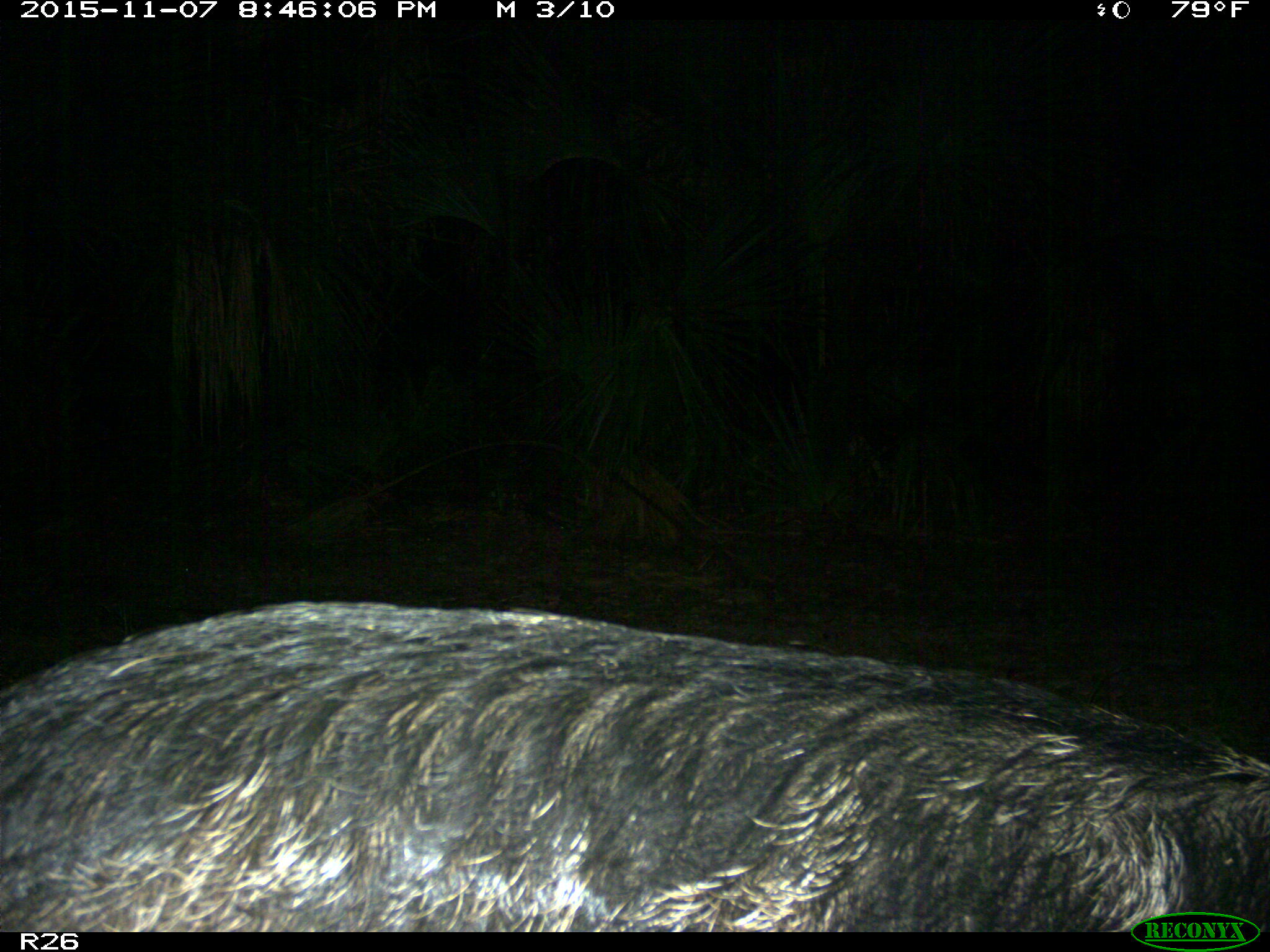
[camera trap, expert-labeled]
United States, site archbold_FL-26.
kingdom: Animalia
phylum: Chordata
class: Mammalia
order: Artiodactyla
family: Suidae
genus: Sus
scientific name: Sus scrofa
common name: wild boar